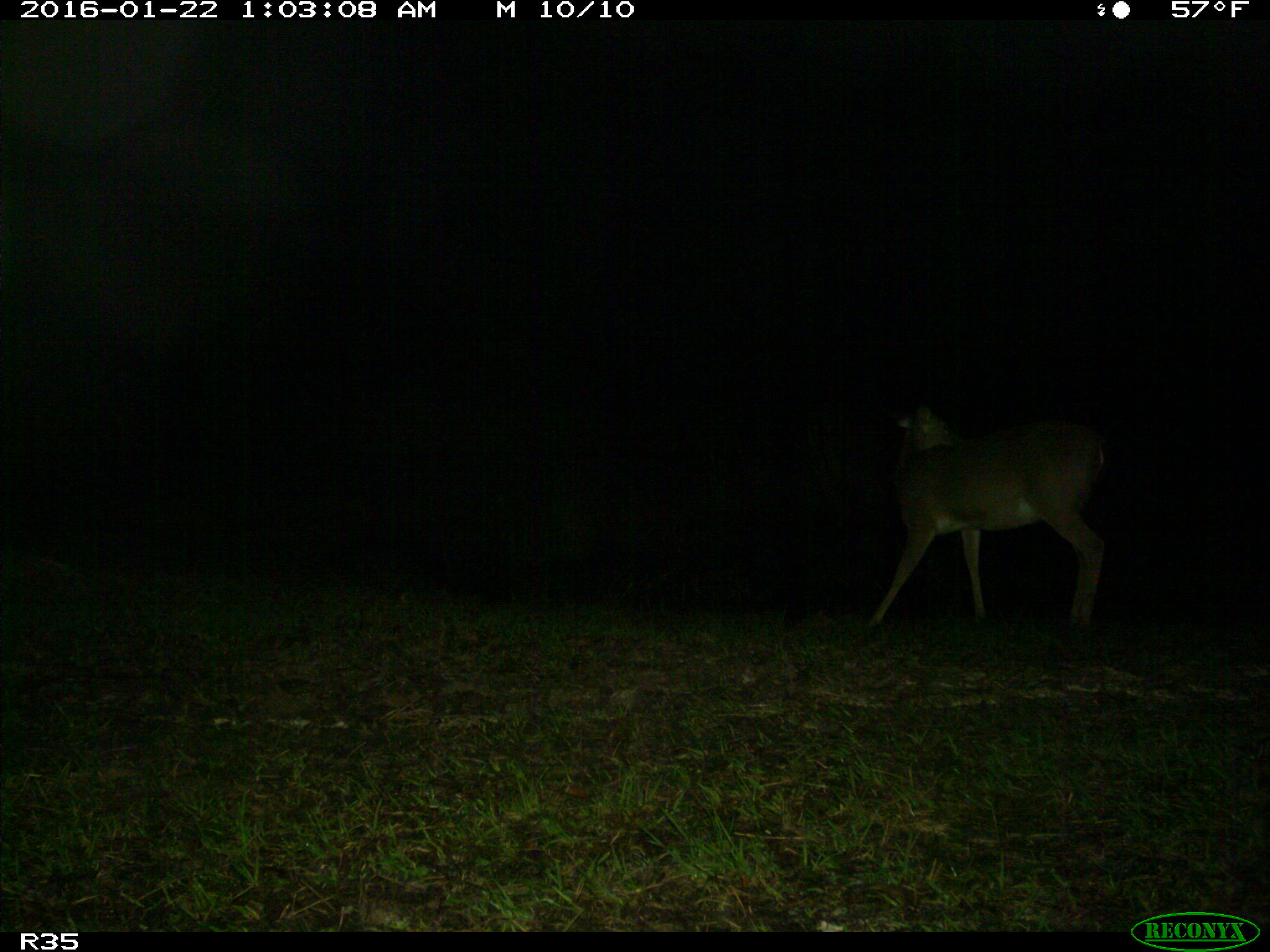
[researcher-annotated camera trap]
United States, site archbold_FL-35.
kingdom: Animalia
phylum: Chordata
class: Mammalia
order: Artiodactyla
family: Cervidae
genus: Odocoileus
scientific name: Odocoileus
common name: deer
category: unidentified deer